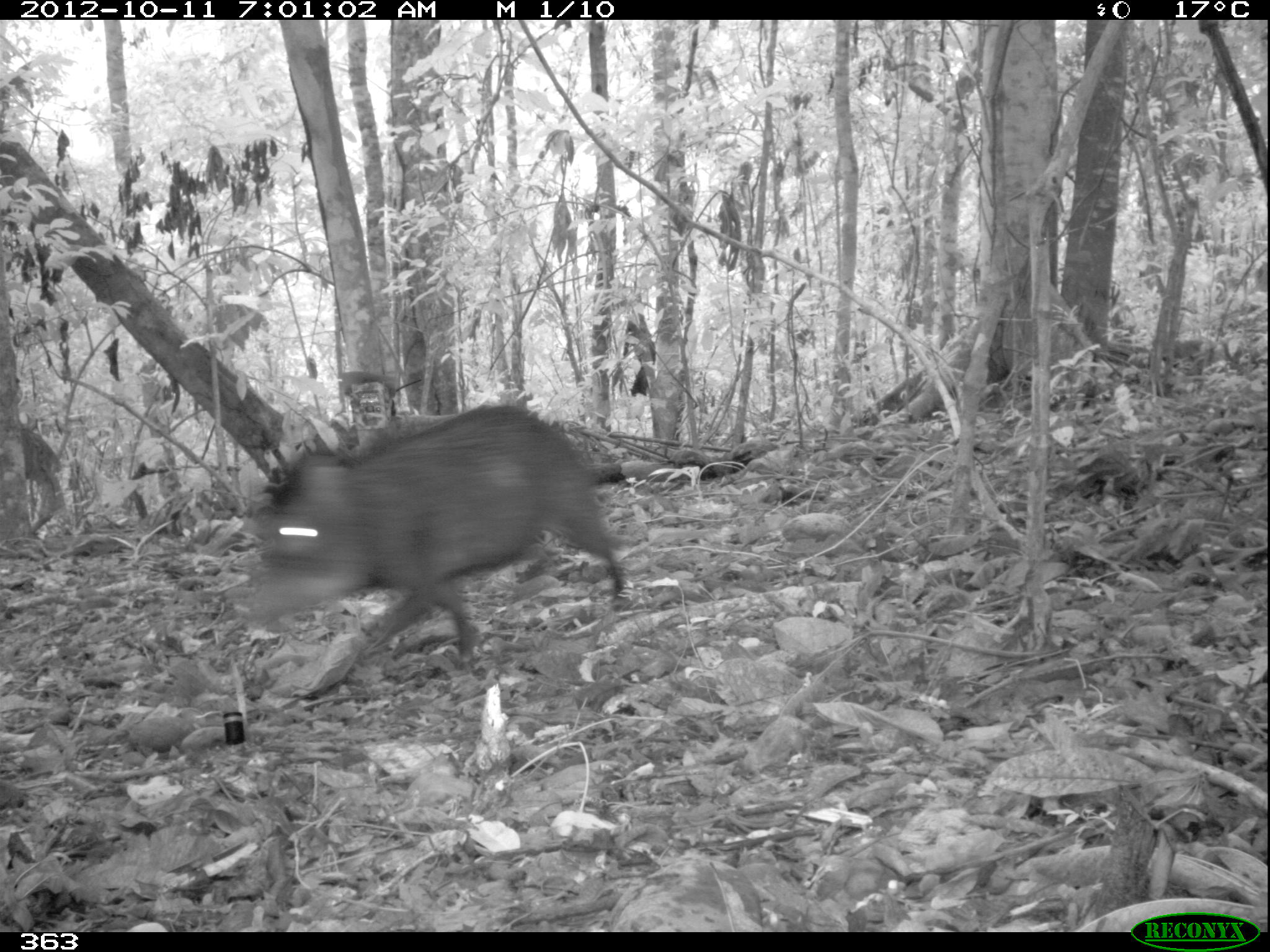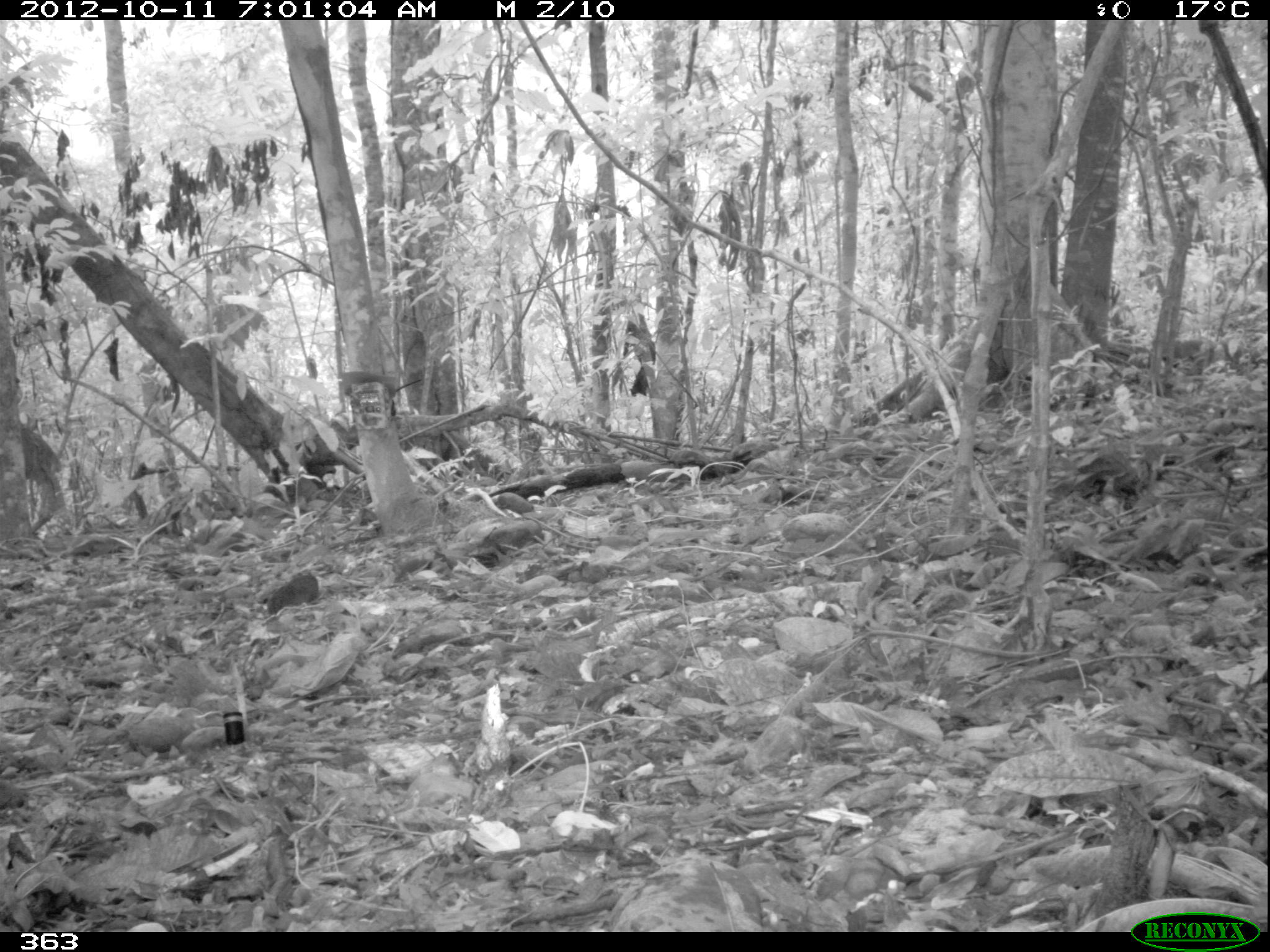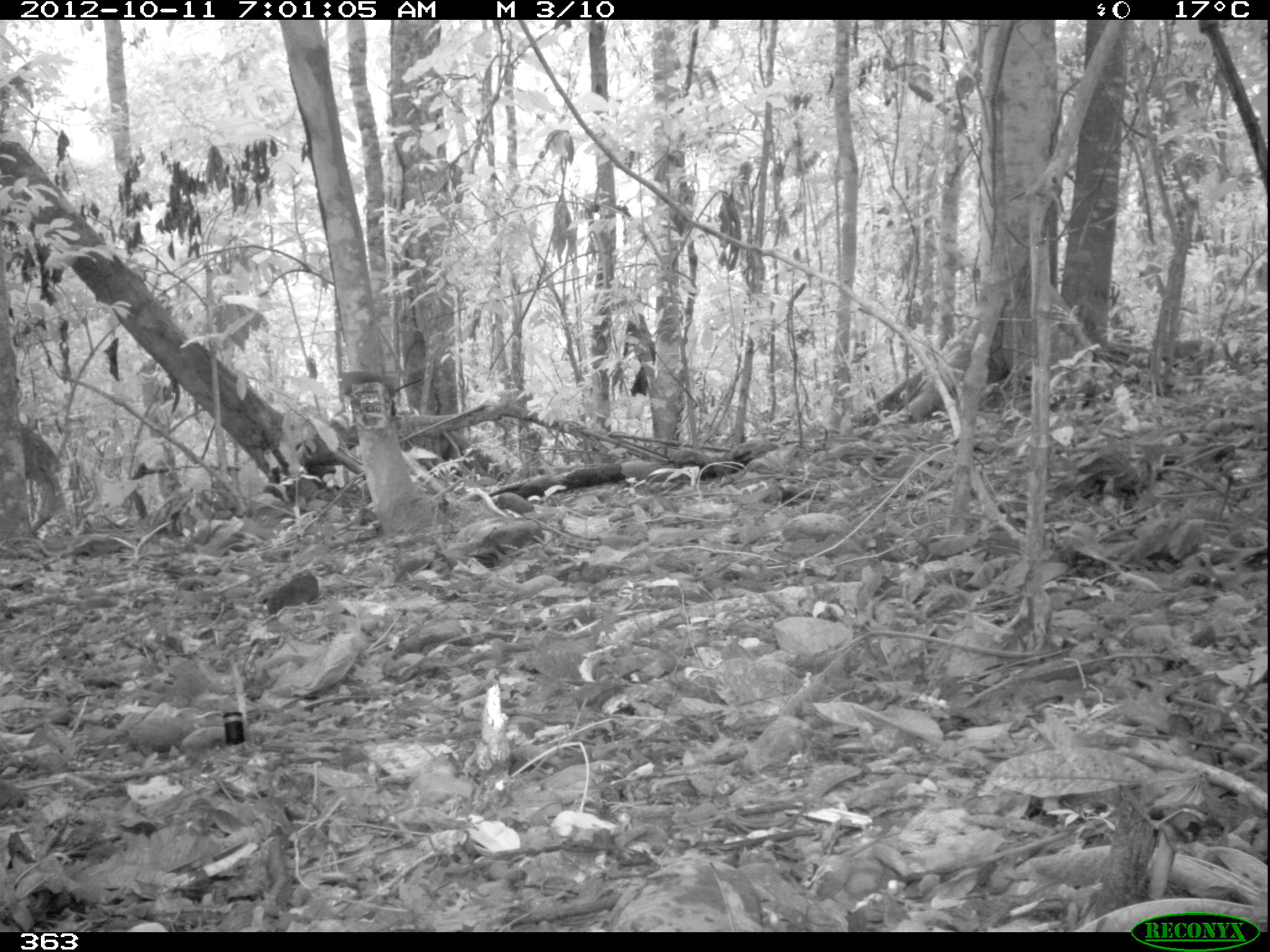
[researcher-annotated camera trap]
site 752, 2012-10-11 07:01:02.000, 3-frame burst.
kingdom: Animalia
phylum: Chordata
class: Mammalia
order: Artiodactyla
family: Tayassuidae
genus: Tayassu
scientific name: Tayassu pecari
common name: white-lipped peccary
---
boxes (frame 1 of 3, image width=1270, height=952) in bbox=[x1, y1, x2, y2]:
tayassu pecari: bbox=[229, 398, 625, 662]